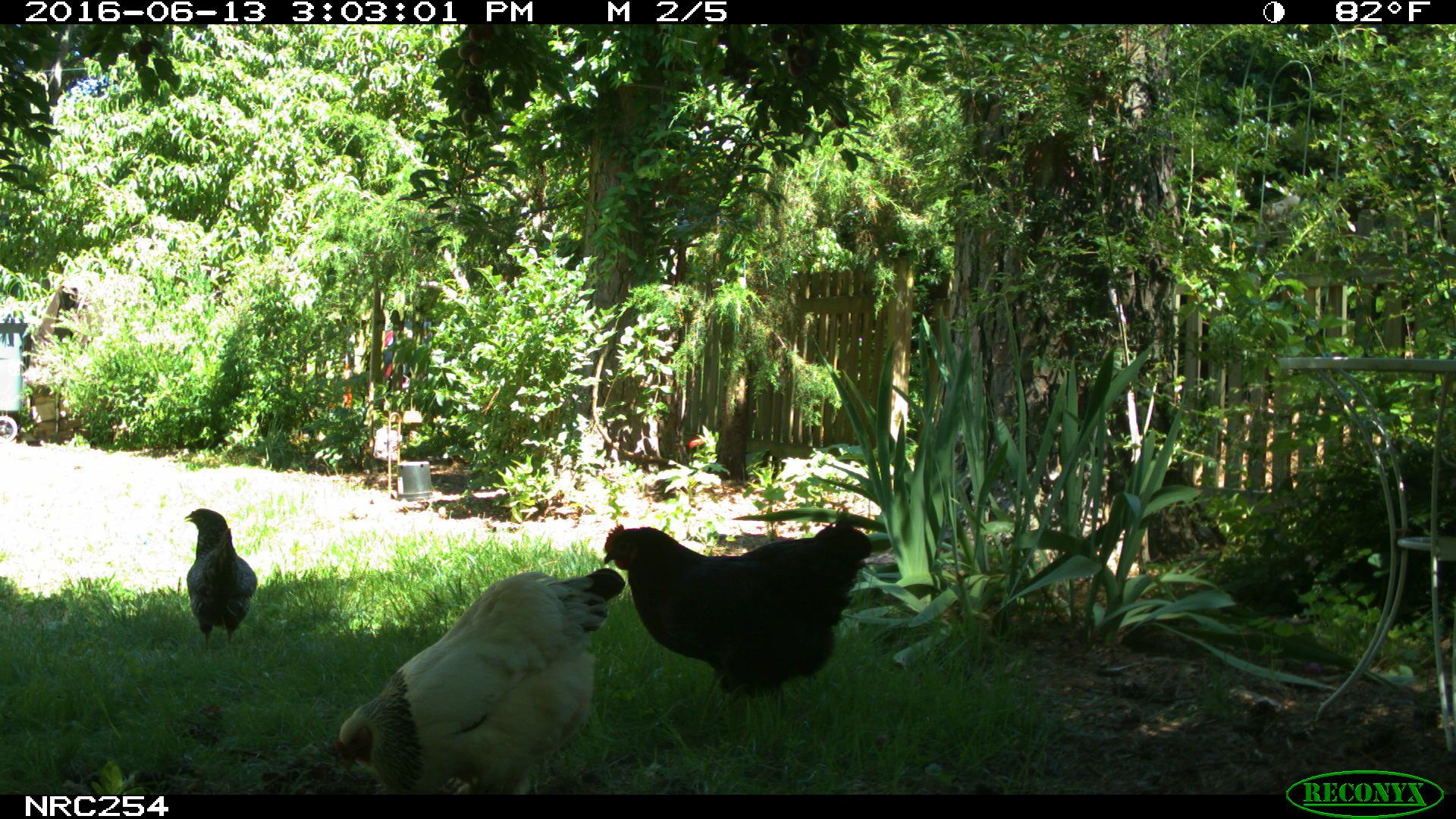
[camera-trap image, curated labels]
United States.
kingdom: Animalia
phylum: Chordata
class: Aves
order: Galliformes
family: Phasianidae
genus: Gallus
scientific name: Gallus gallus domesticus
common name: domestic chicken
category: Chicken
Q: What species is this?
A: Chicken (domestic chicken) (Gallus gallus domesticus).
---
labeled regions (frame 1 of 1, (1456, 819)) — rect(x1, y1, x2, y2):
Chicken: rect(336, 541, 625, 800); rect(597, 498, 883, 705); rect(179, 503, 258, 651)